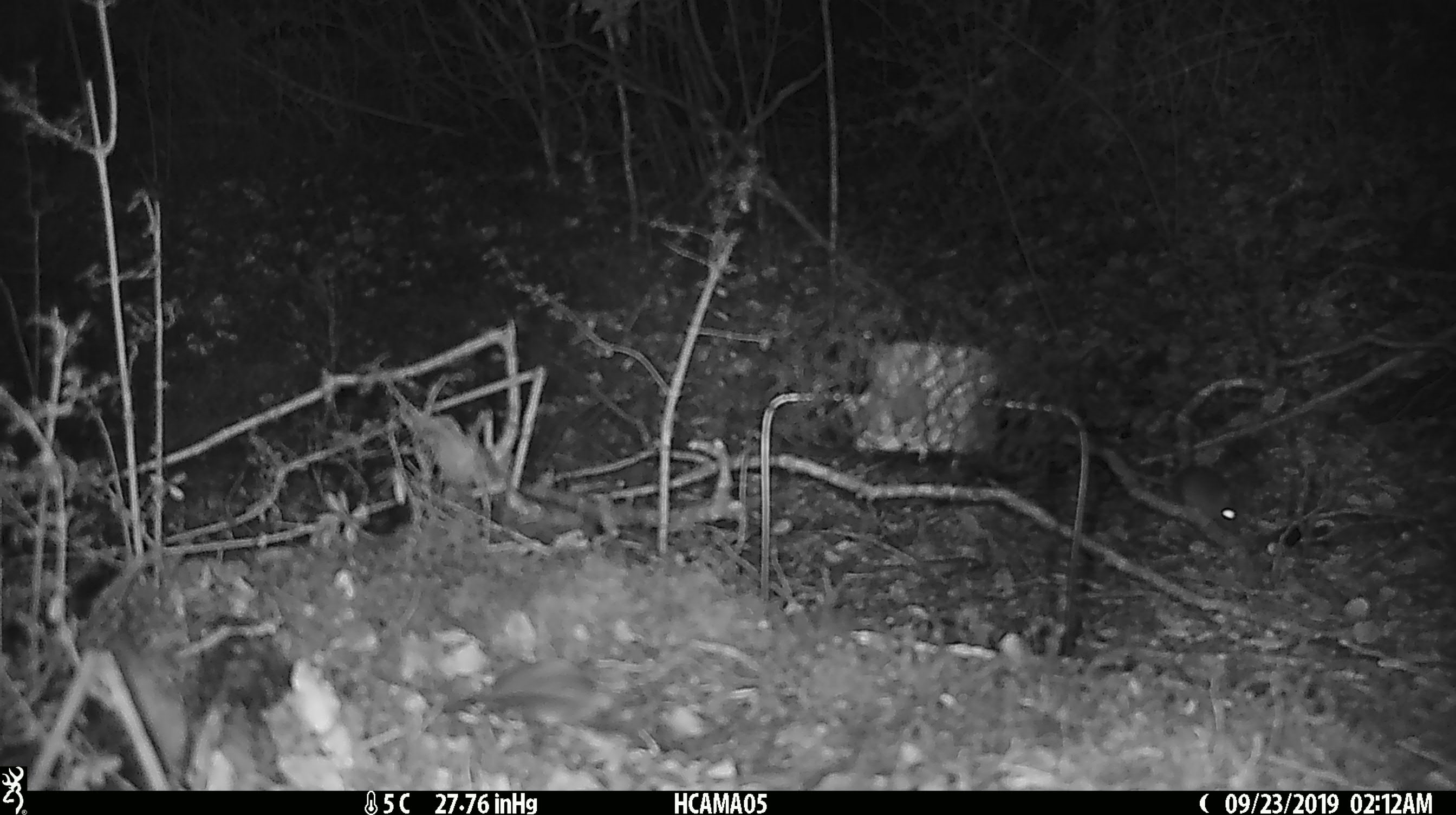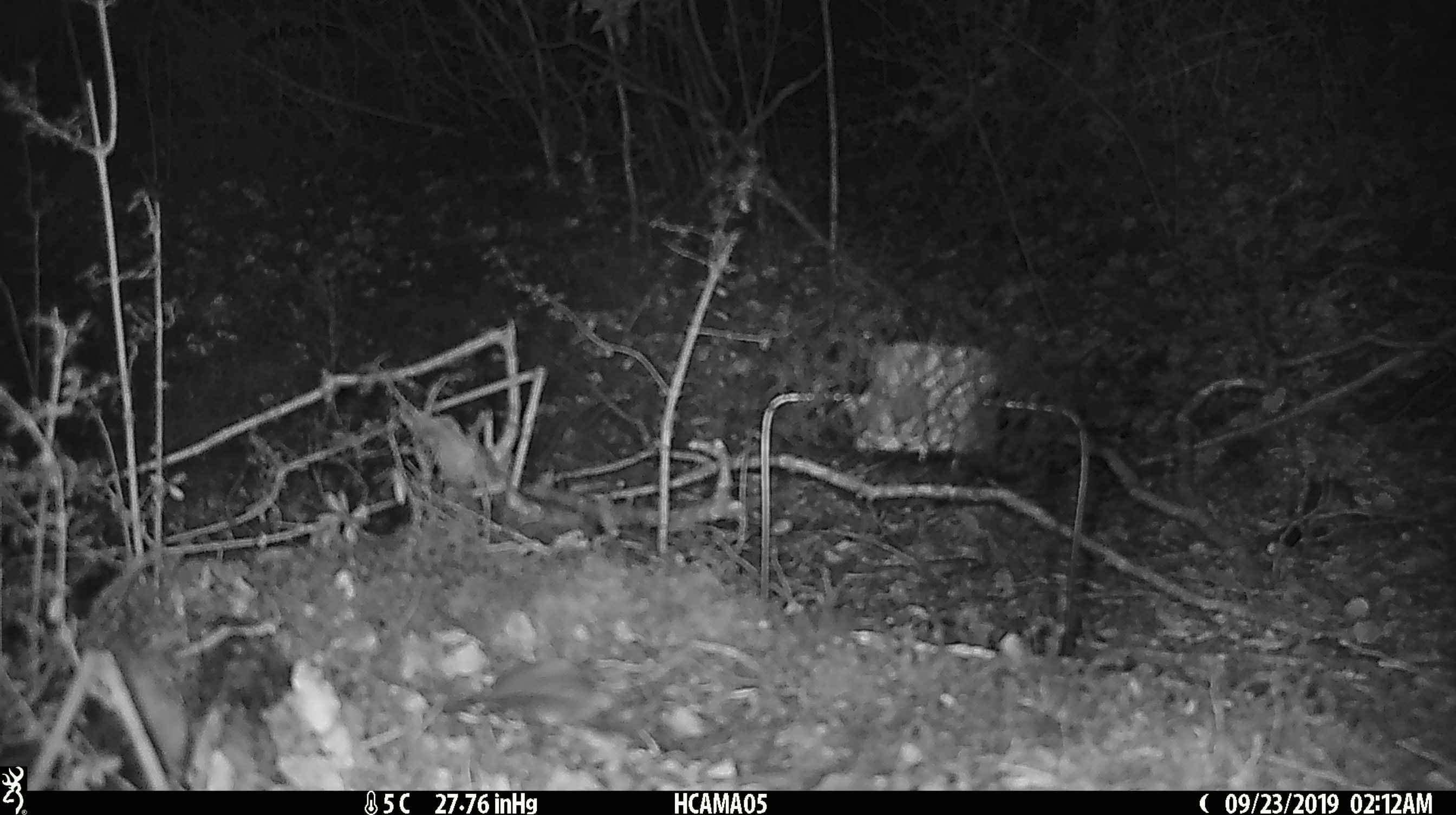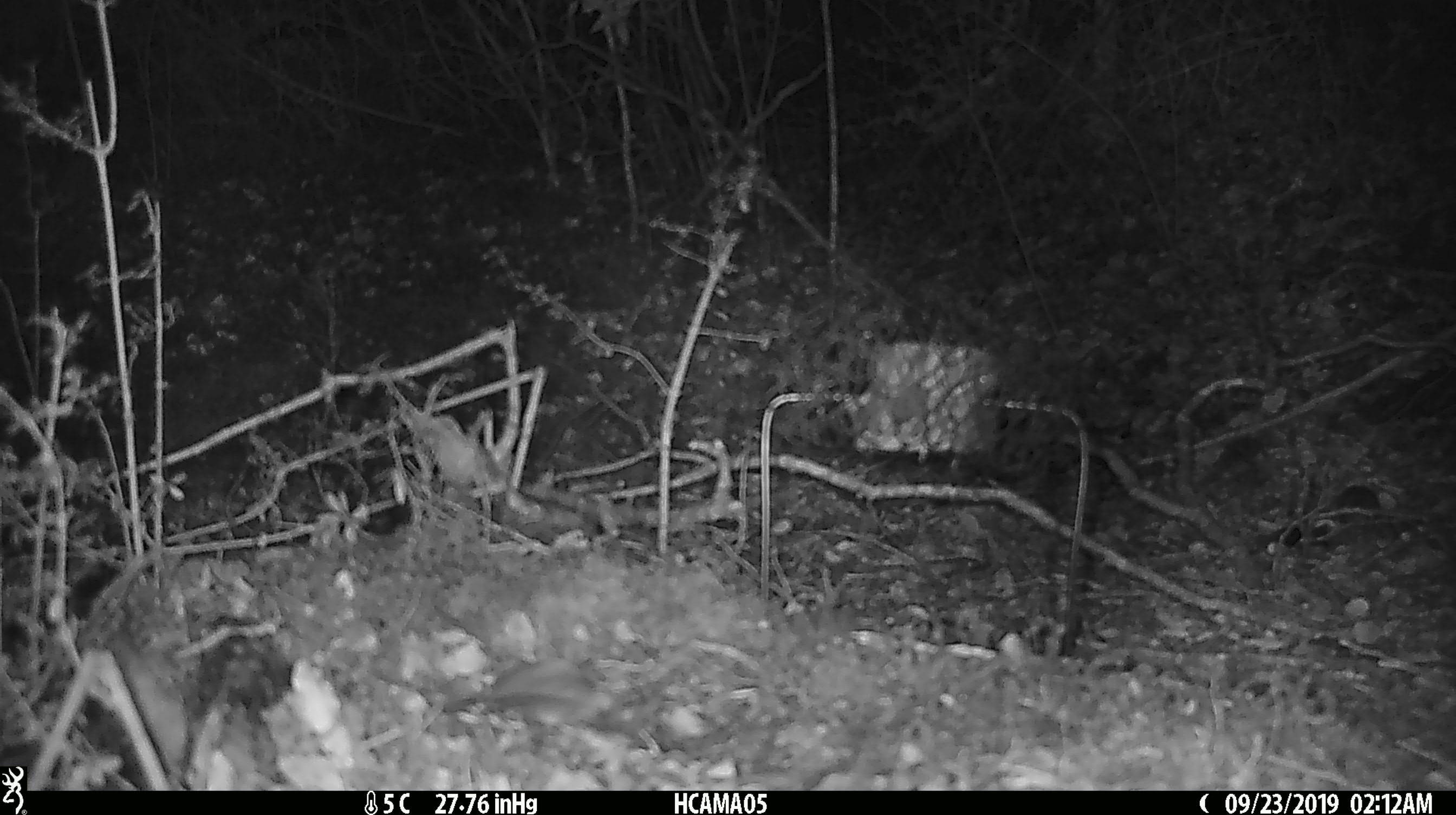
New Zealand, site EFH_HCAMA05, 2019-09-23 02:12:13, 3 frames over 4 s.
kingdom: Animalia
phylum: Chordata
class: Mammalia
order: Rodentia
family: Muridae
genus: Mus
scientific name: Mus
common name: mouse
Mouse (Mus).